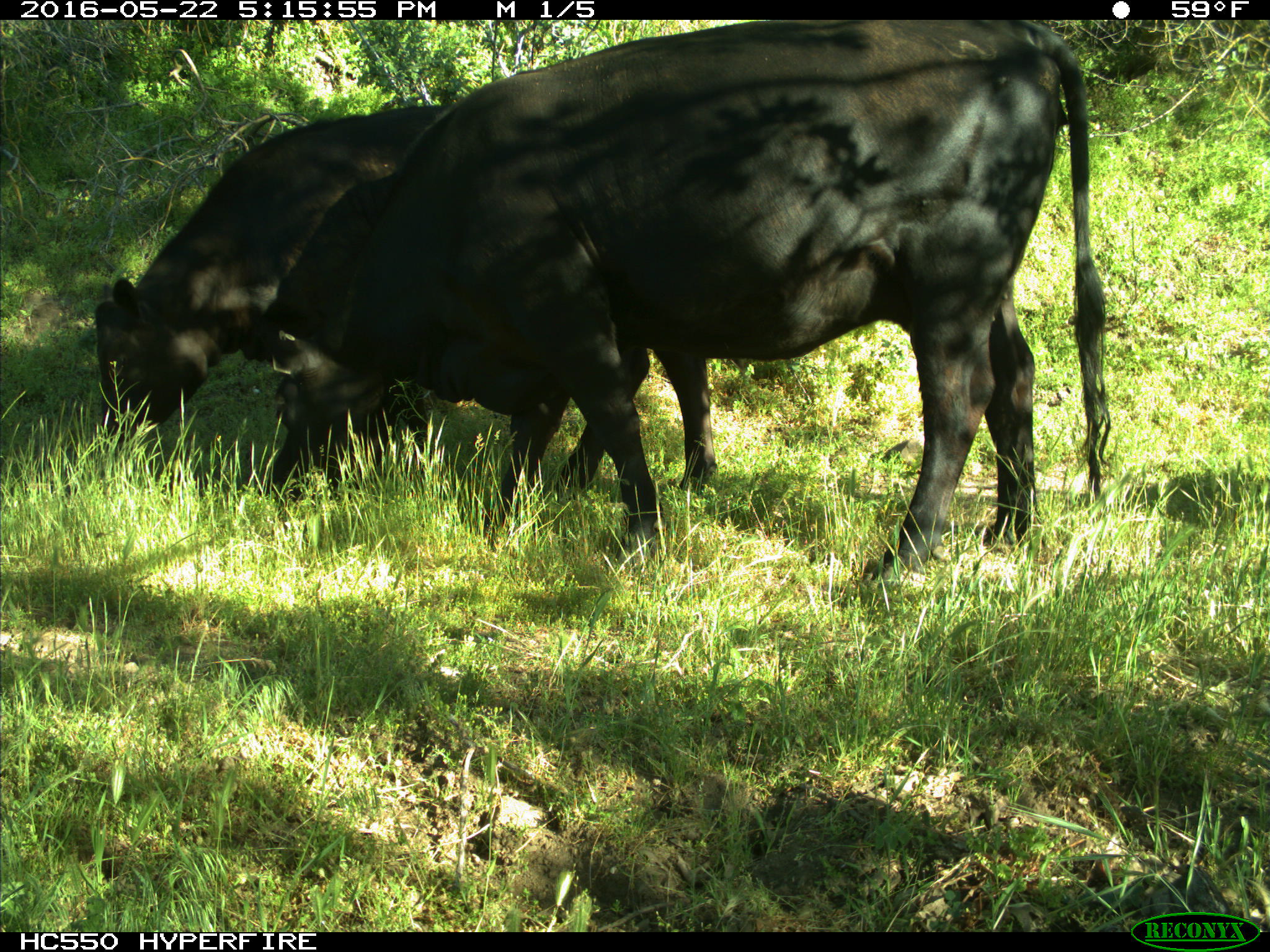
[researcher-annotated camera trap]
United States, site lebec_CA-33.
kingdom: Animalia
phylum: Chordata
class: Mammalia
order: Artiodactyla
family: Bovidae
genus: Bos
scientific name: Bos taurus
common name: domestic cow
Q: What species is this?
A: Bos taurus (domestic cow).